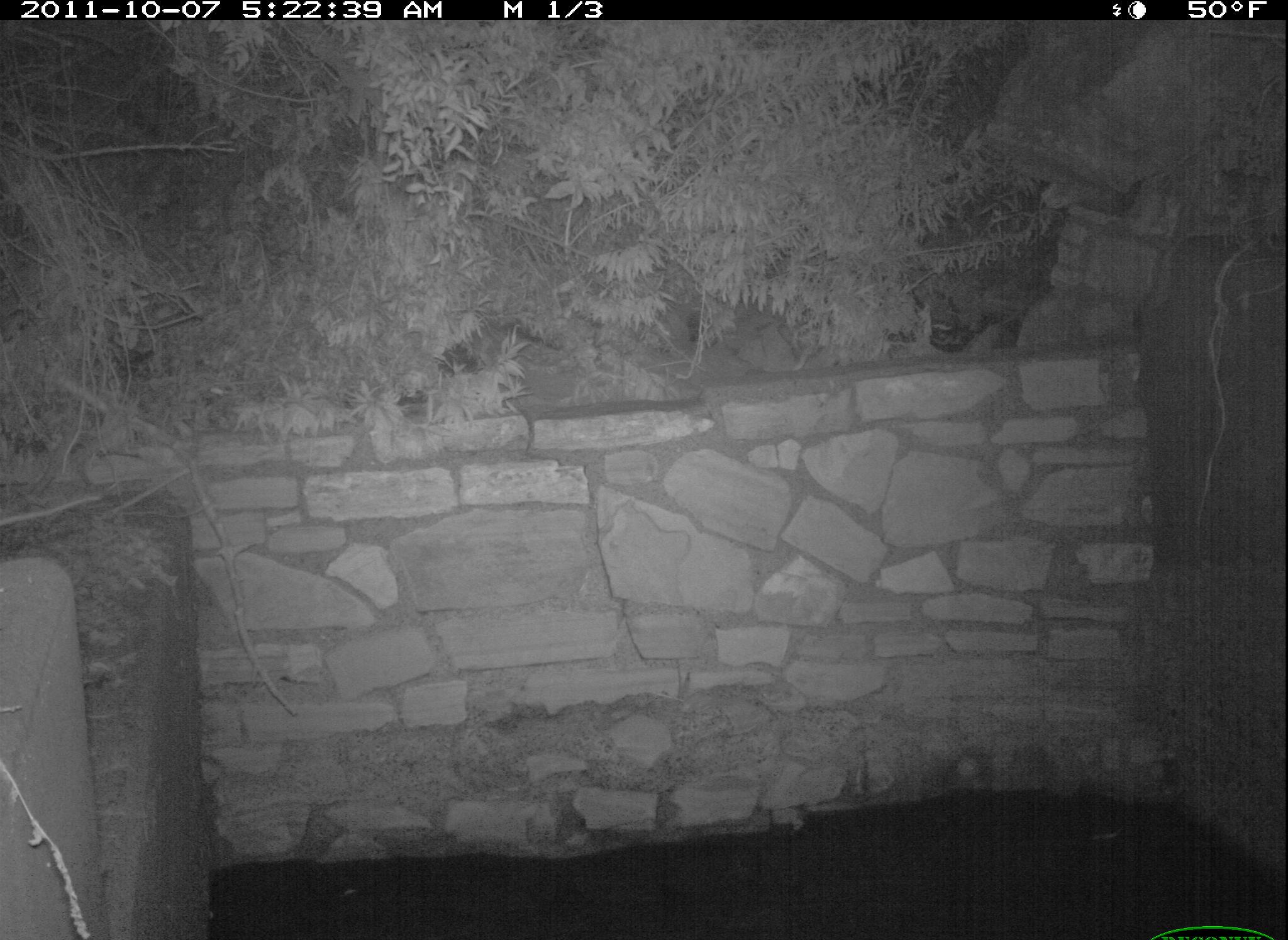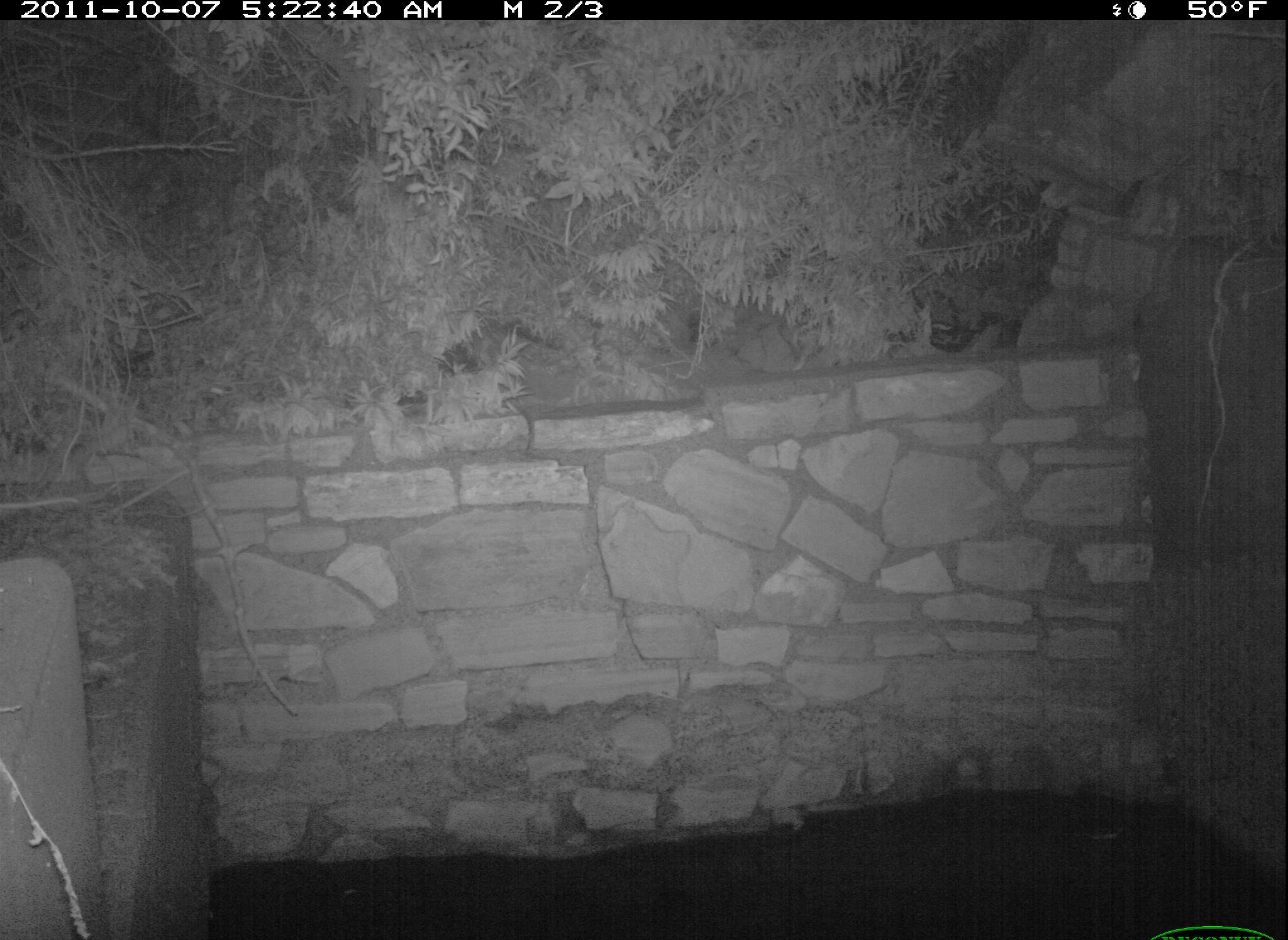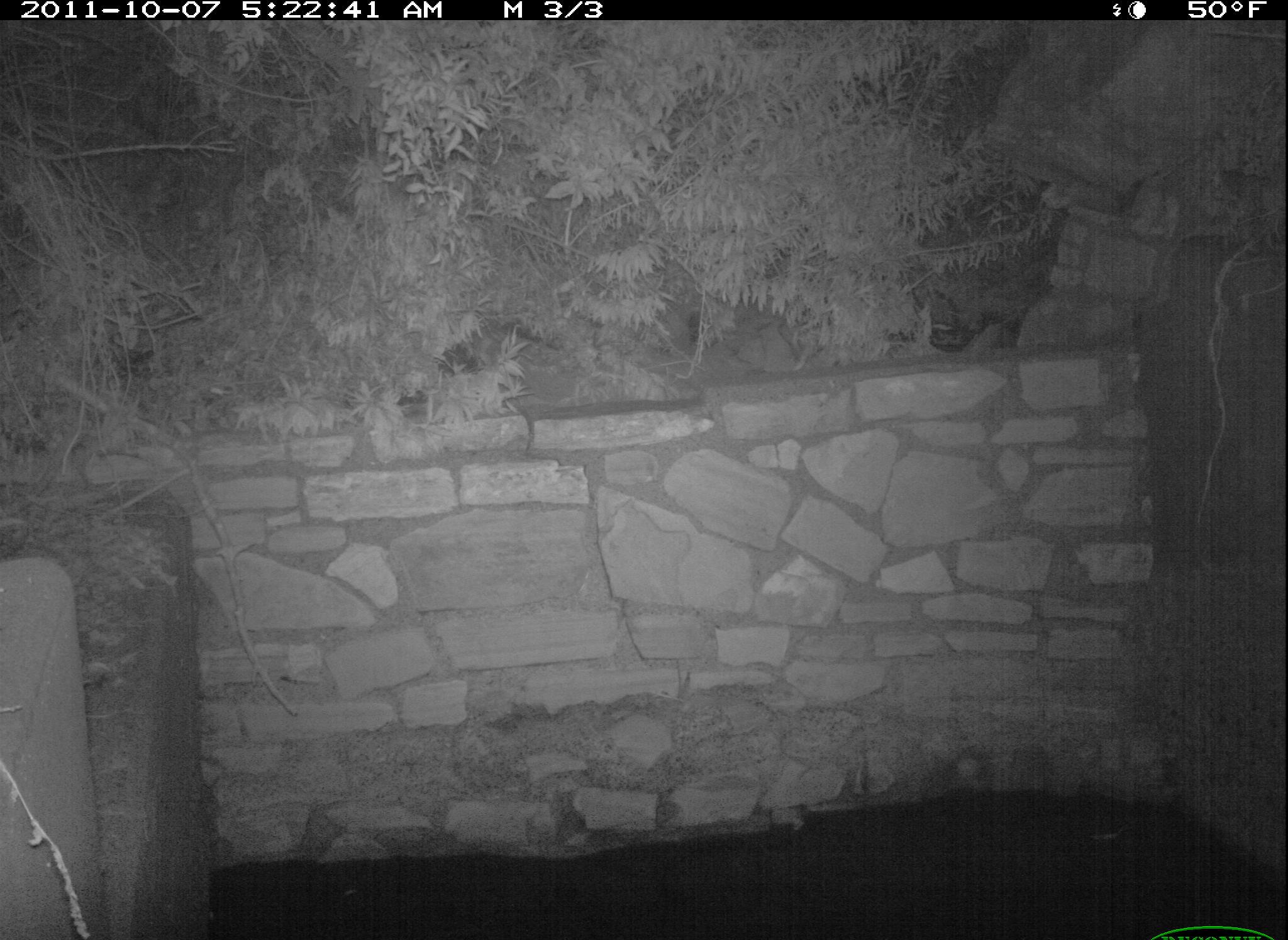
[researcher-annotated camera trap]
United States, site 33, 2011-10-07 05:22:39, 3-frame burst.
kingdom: Animalia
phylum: Chordata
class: Mammalia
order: Rodentia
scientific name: Rodentia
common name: rodent